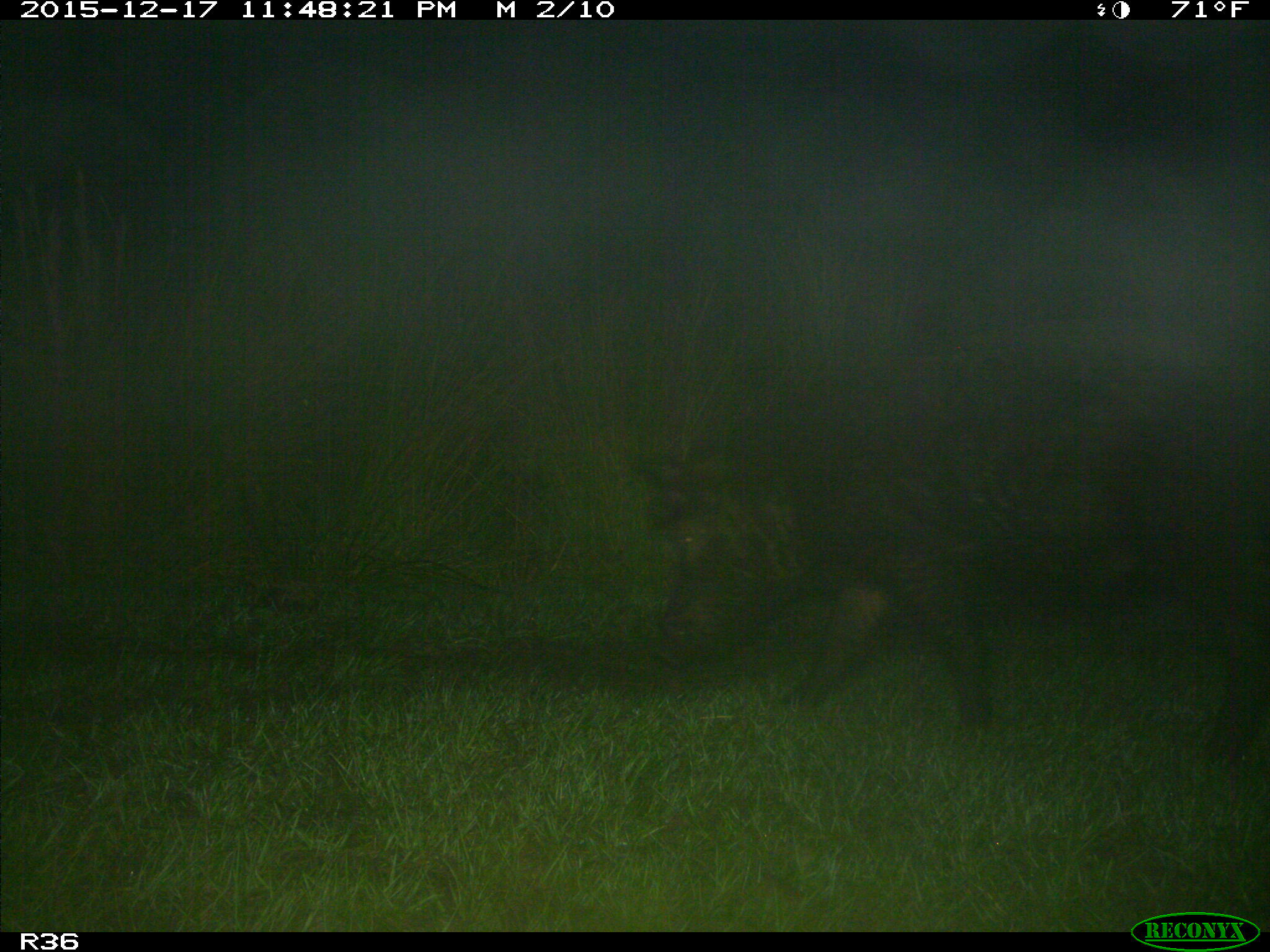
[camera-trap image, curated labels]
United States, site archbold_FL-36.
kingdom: Animalia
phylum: Chordata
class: Mammalia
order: Artiodactyla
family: Suidae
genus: Sus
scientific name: Sus scrofa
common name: wild boar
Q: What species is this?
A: Sus scrofa (wild boar).